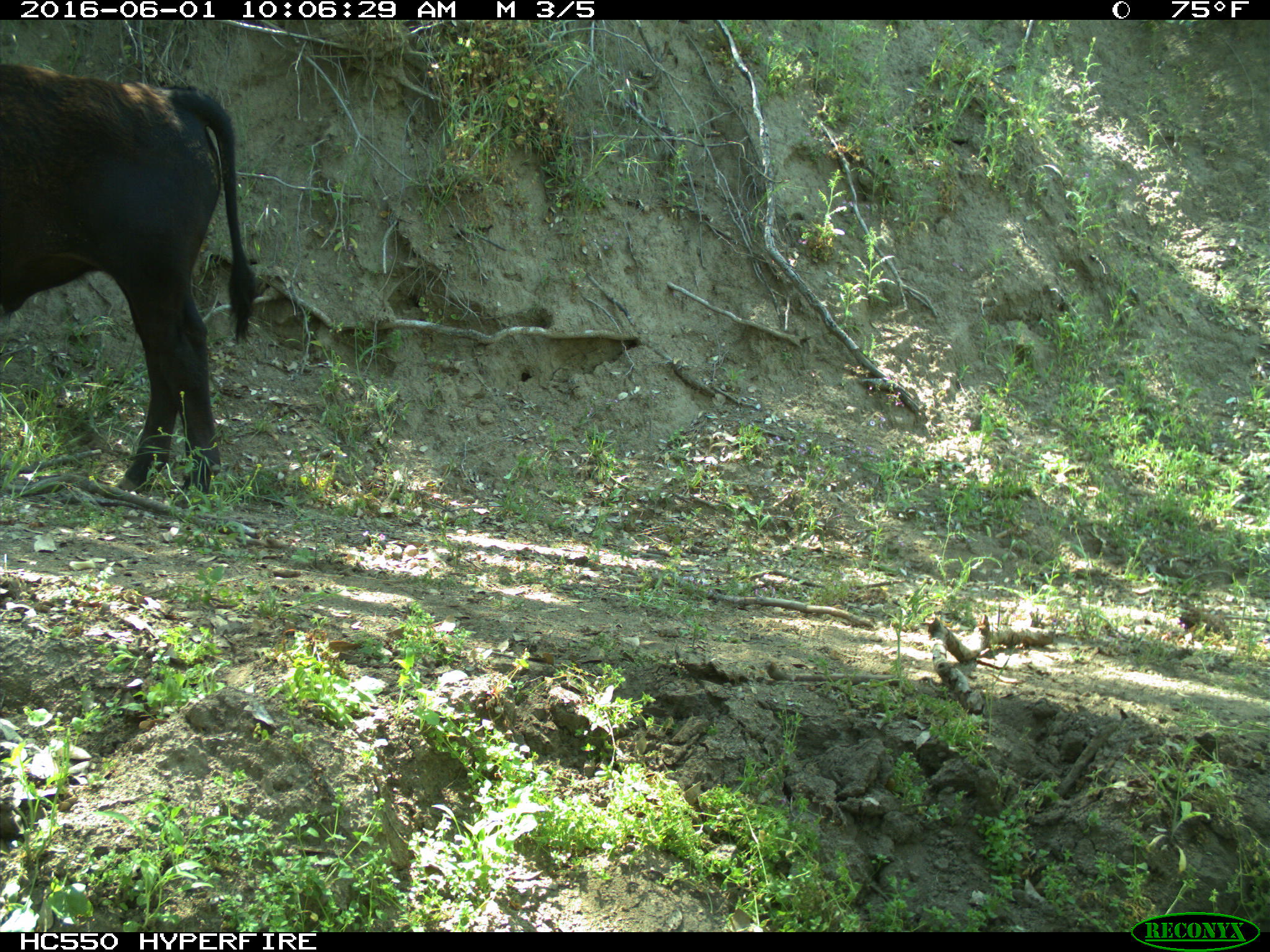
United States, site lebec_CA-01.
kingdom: Animalia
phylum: Chordata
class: Mammalia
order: Artiodactyla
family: Bovidae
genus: Bos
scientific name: Bos taurus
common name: domestic cow